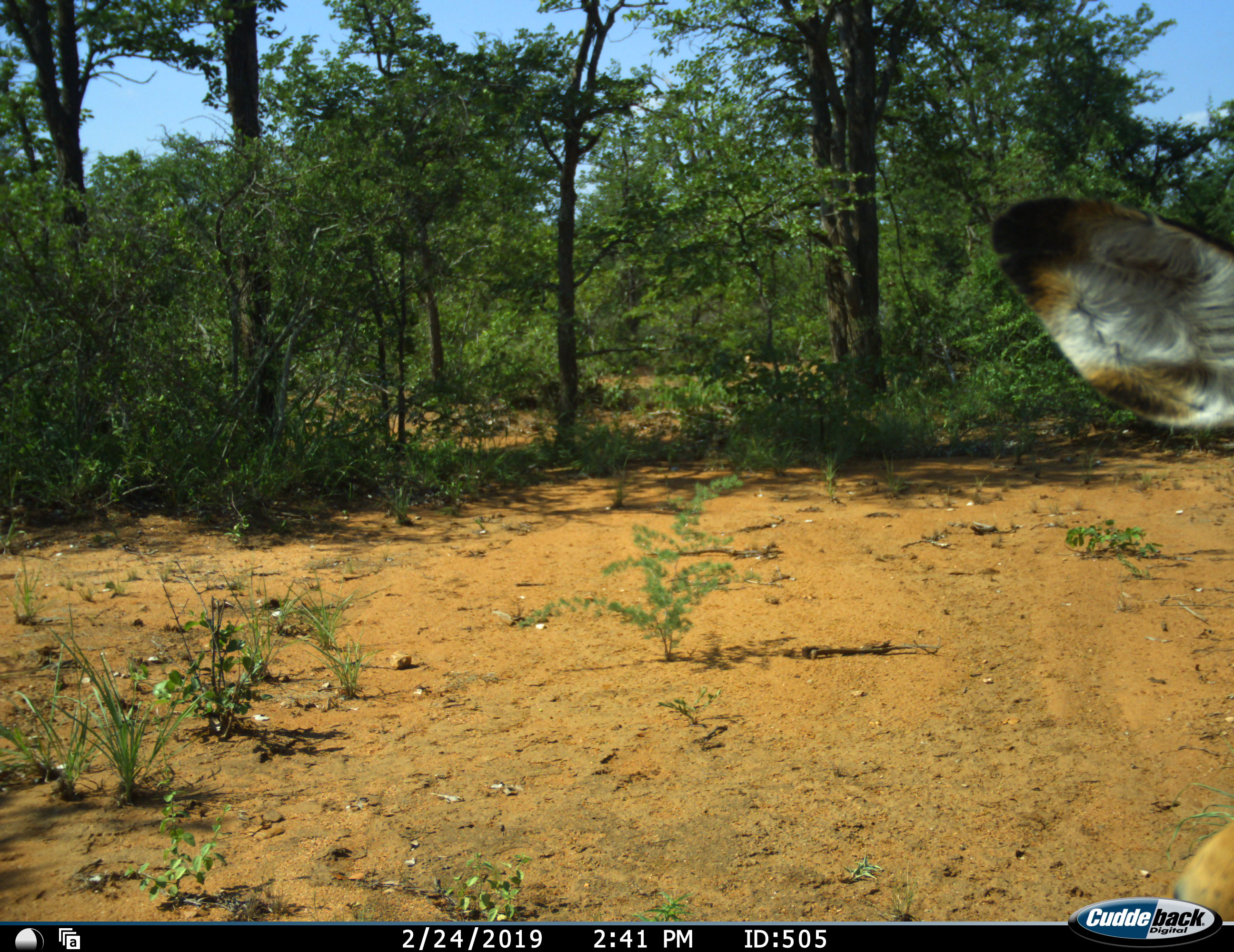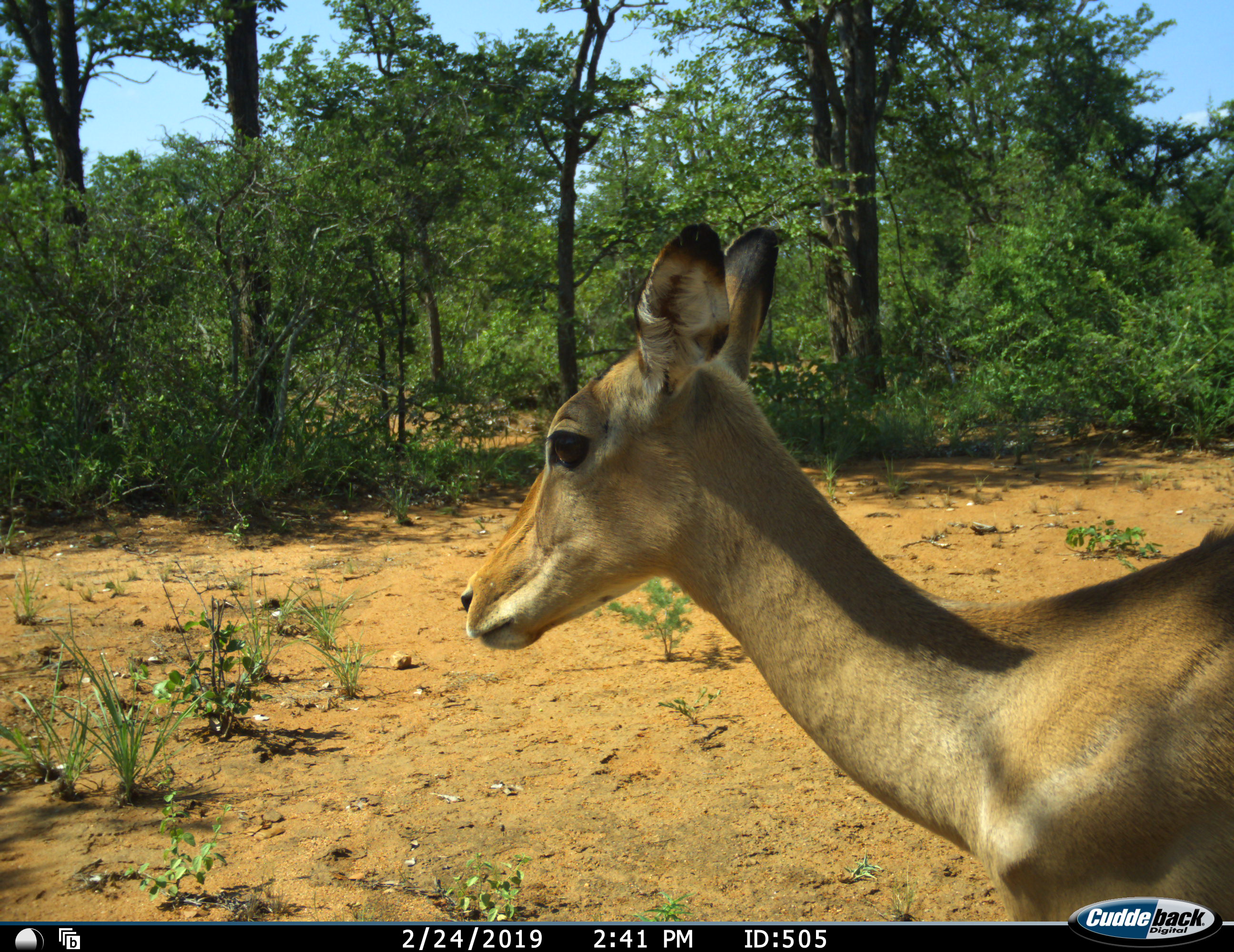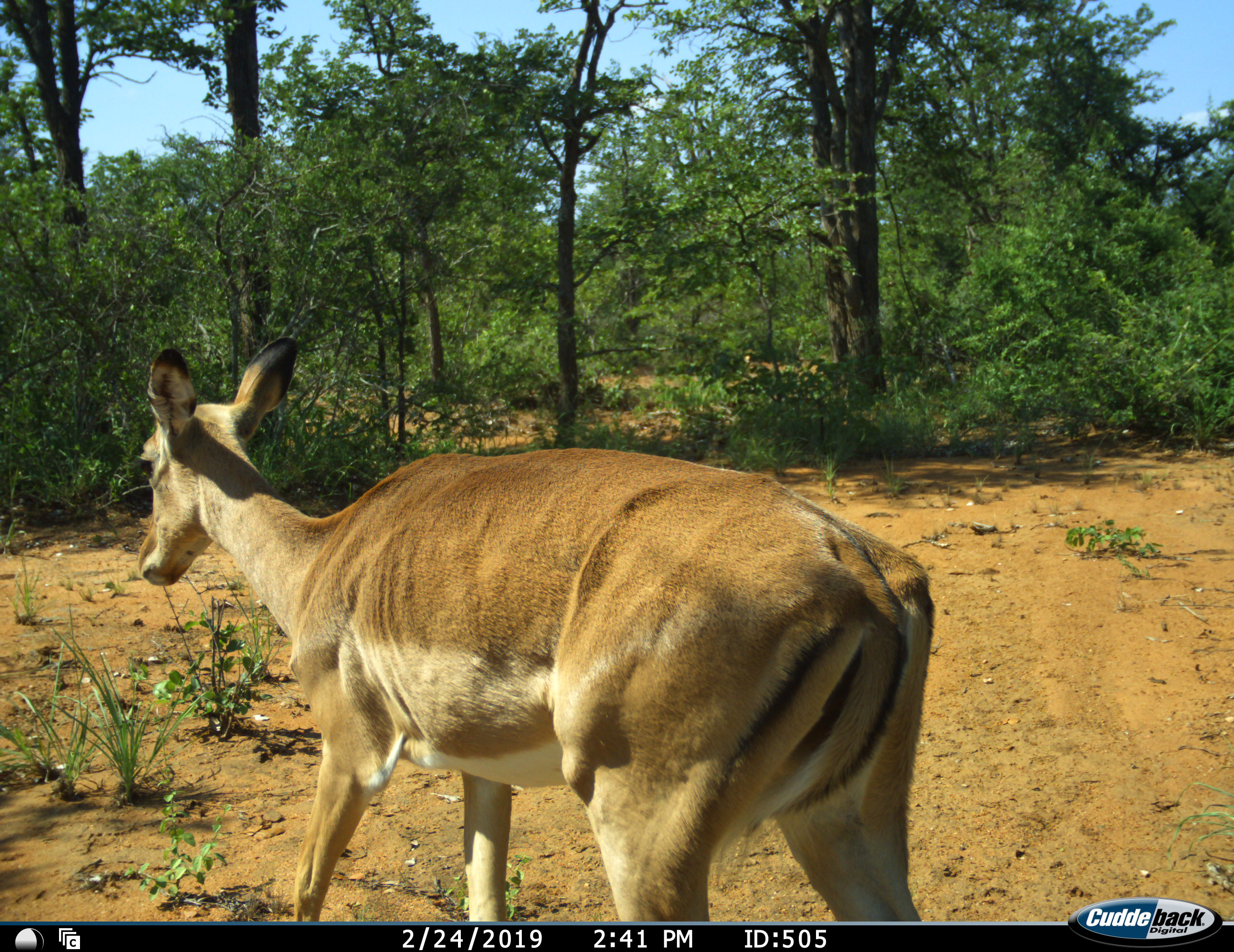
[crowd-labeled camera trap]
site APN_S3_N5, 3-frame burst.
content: unidentified animal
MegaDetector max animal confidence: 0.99